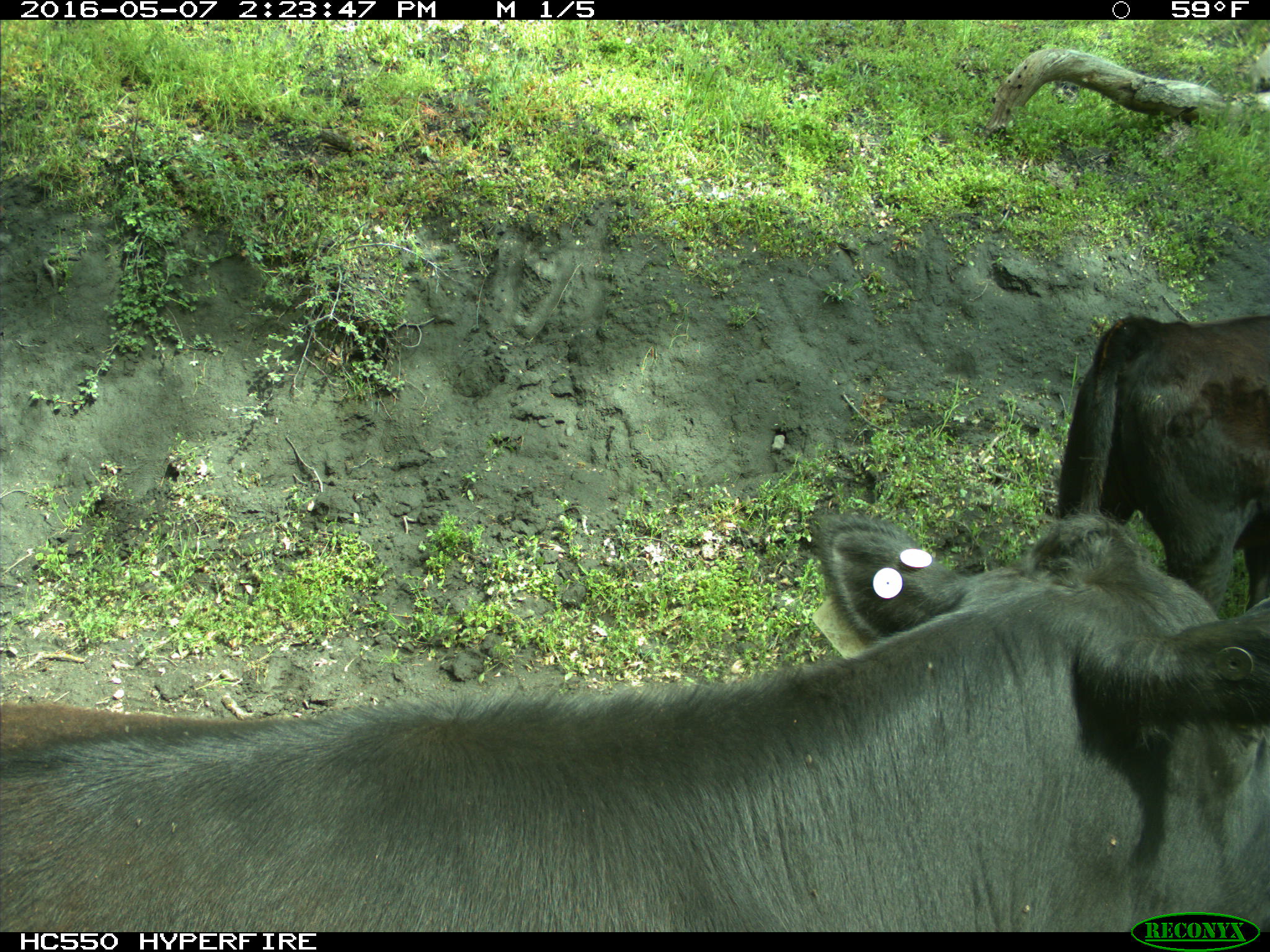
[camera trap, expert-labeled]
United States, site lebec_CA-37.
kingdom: Animalia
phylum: Chordata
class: Mammalia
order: Artiodactyla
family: Bovidae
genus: Bos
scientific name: Bos taurus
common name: domestic cow